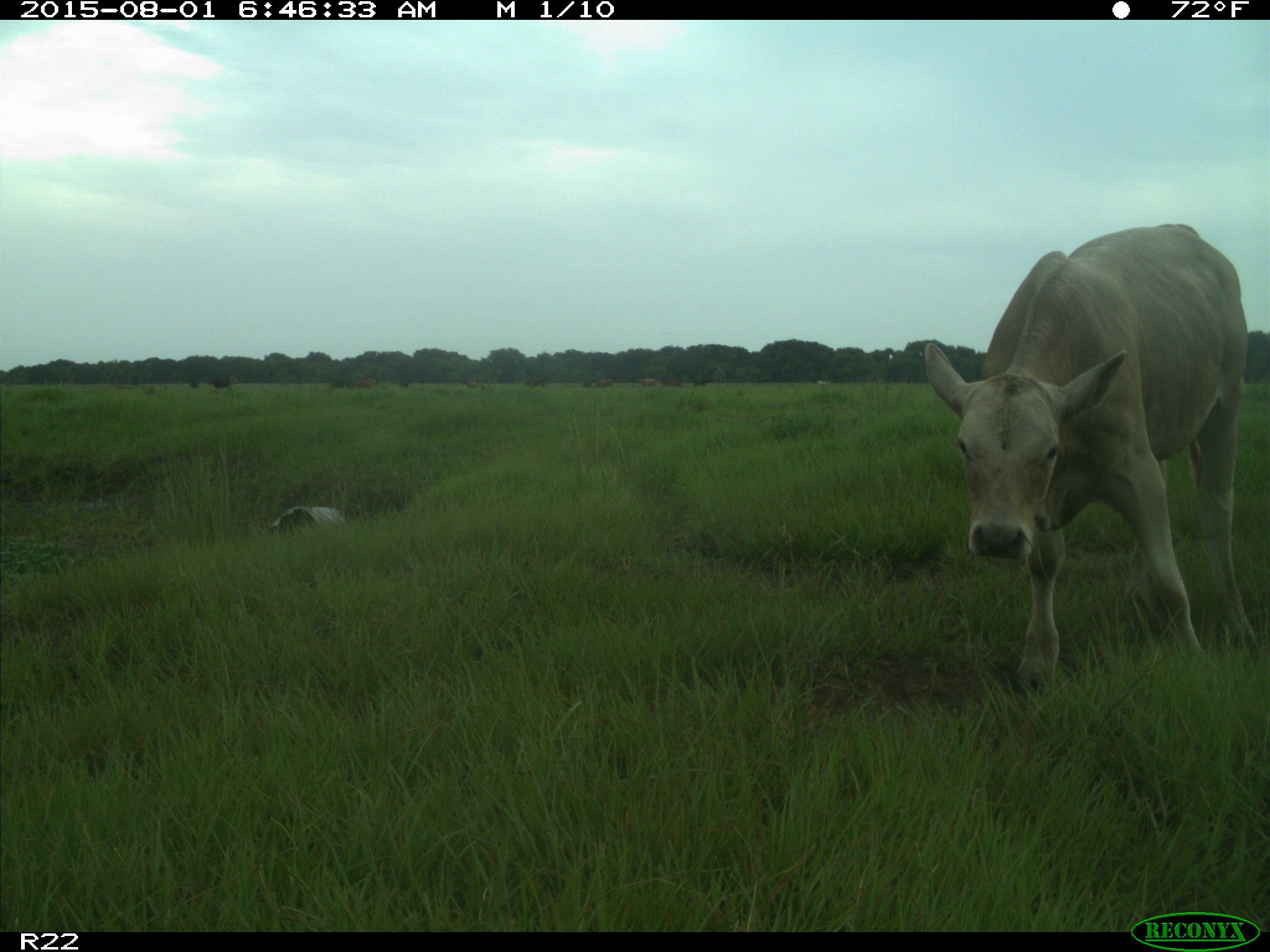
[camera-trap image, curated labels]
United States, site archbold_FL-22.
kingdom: Animalia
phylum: Chordata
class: Mammalia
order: Artiodactyla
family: Bovidae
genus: Bos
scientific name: Bos taurus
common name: domestic cow